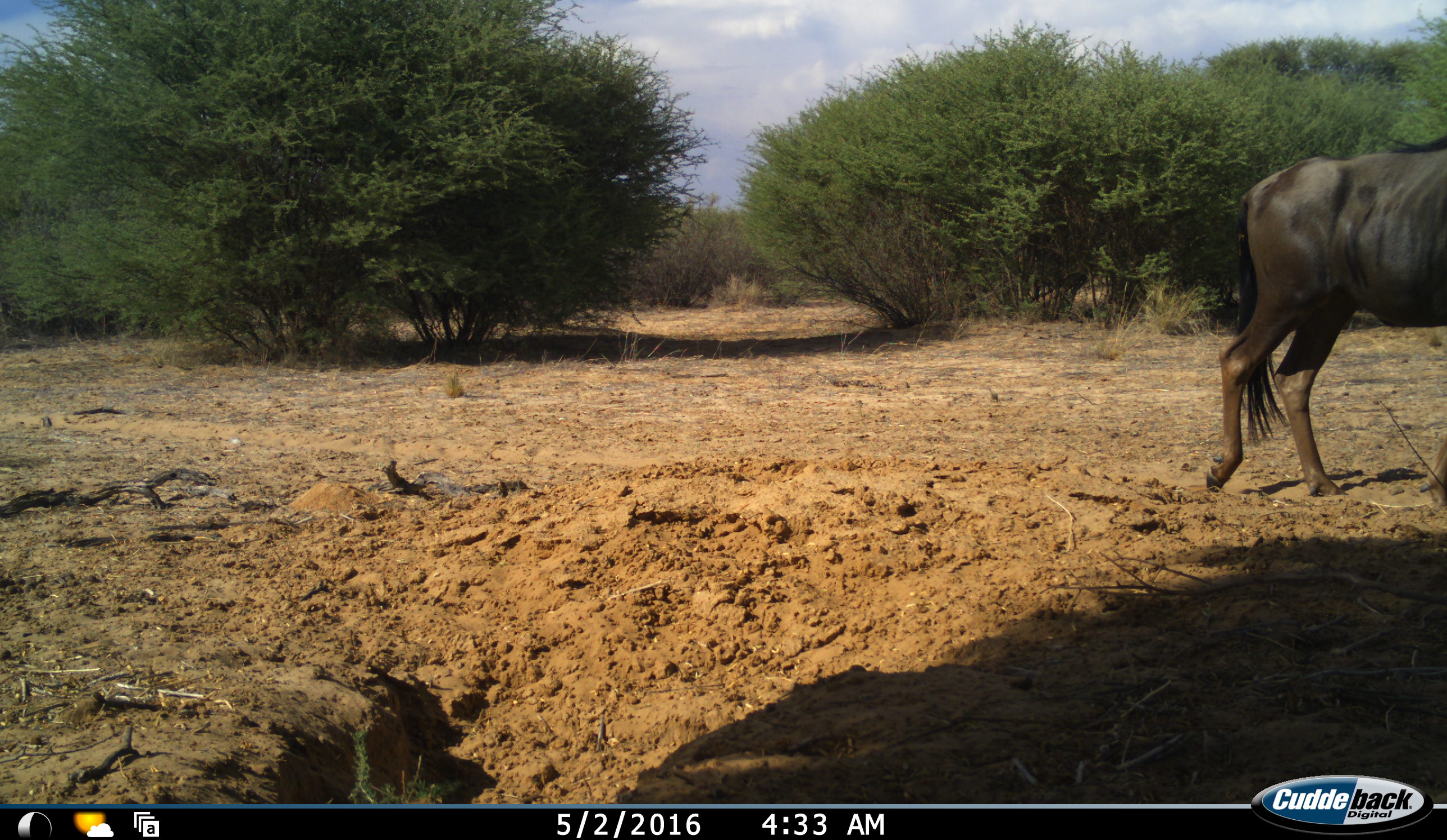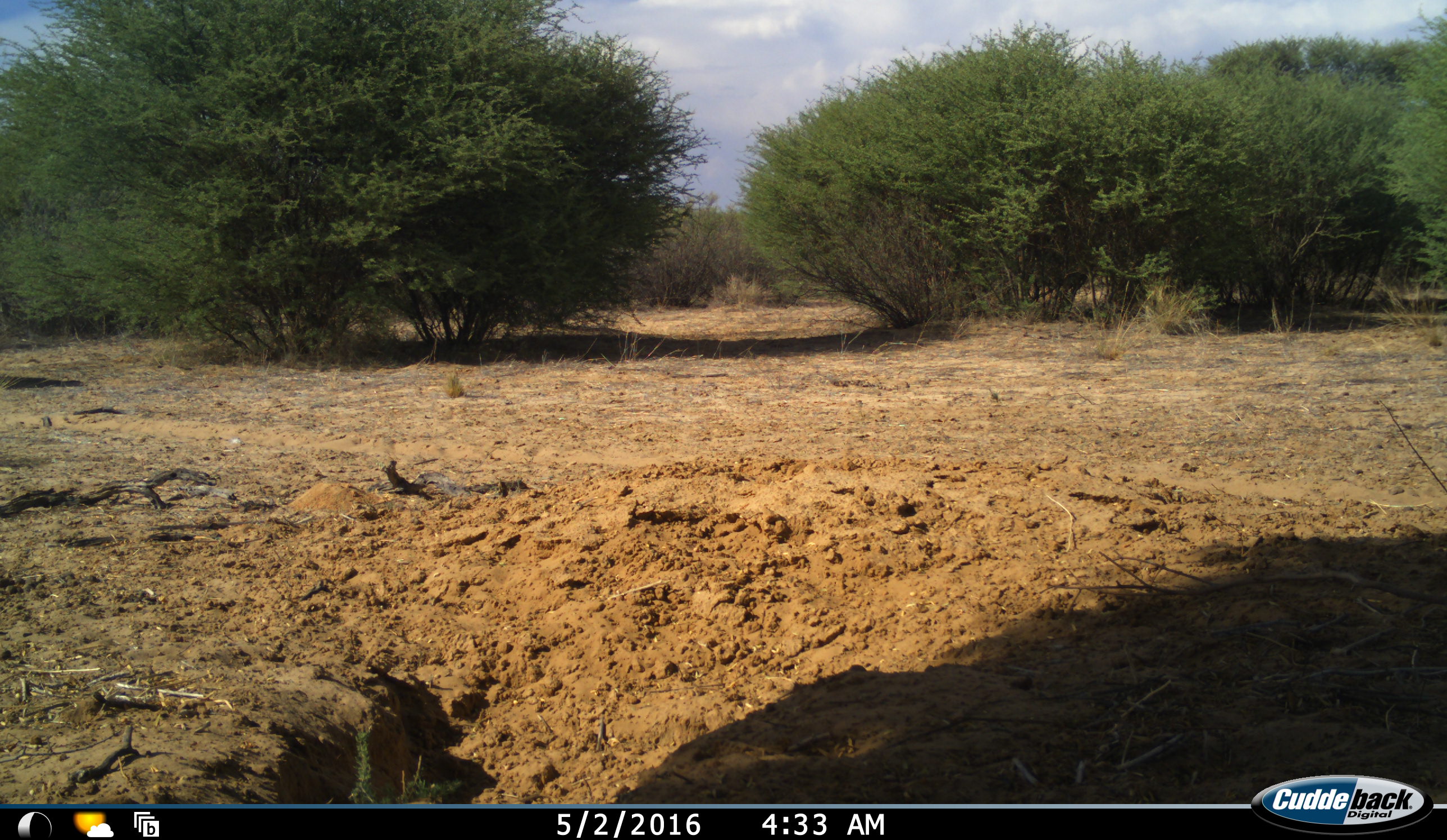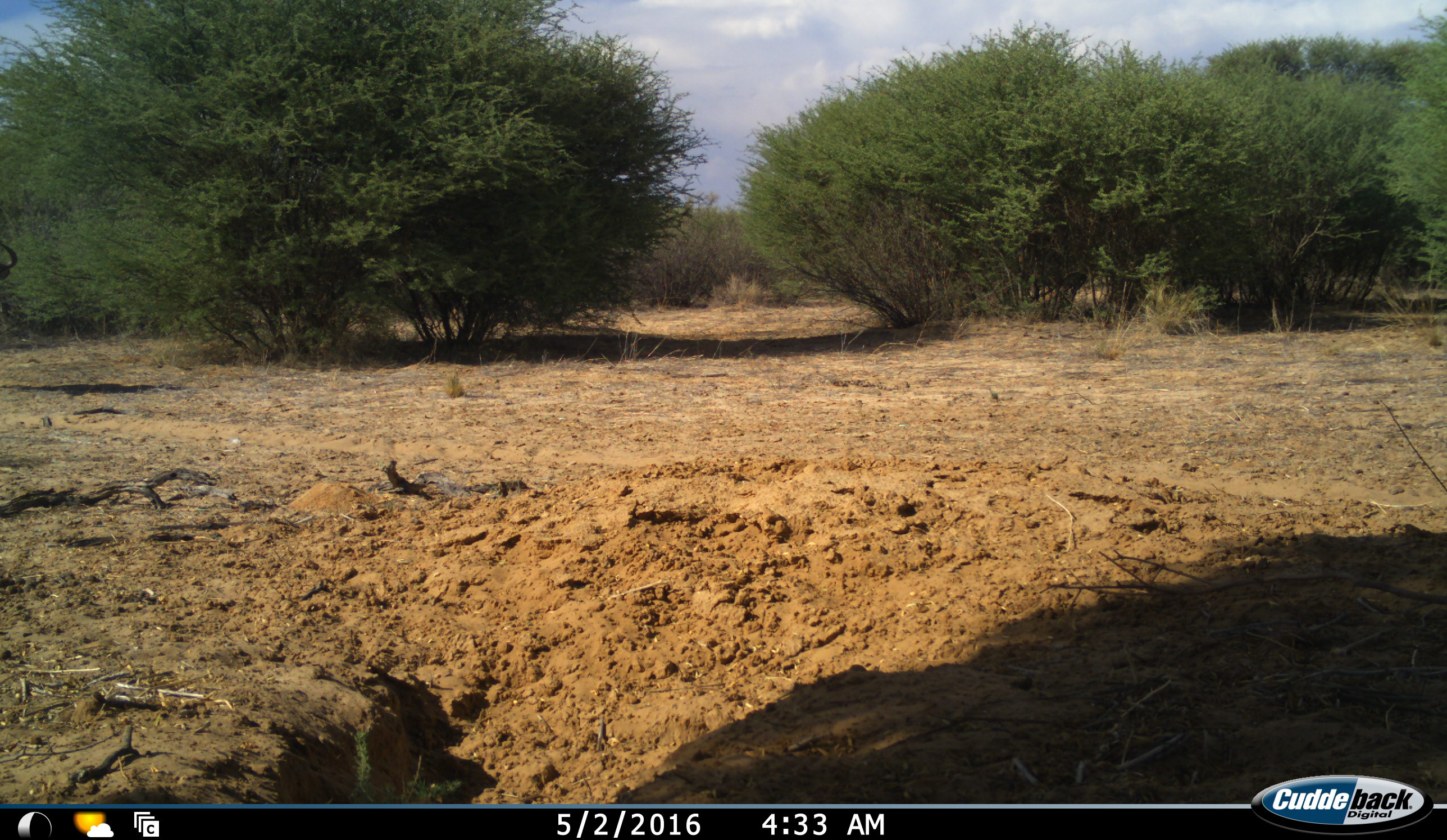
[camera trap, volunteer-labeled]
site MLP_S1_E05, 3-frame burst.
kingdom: Animalia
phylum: Chordata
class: Mammalia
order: Artiodactyla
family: Bovidae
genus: Connochaetes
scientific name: Connochaetes taurinus taurinus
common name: blue wildebeest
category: wildebeestblue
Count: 2.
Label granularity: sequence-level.